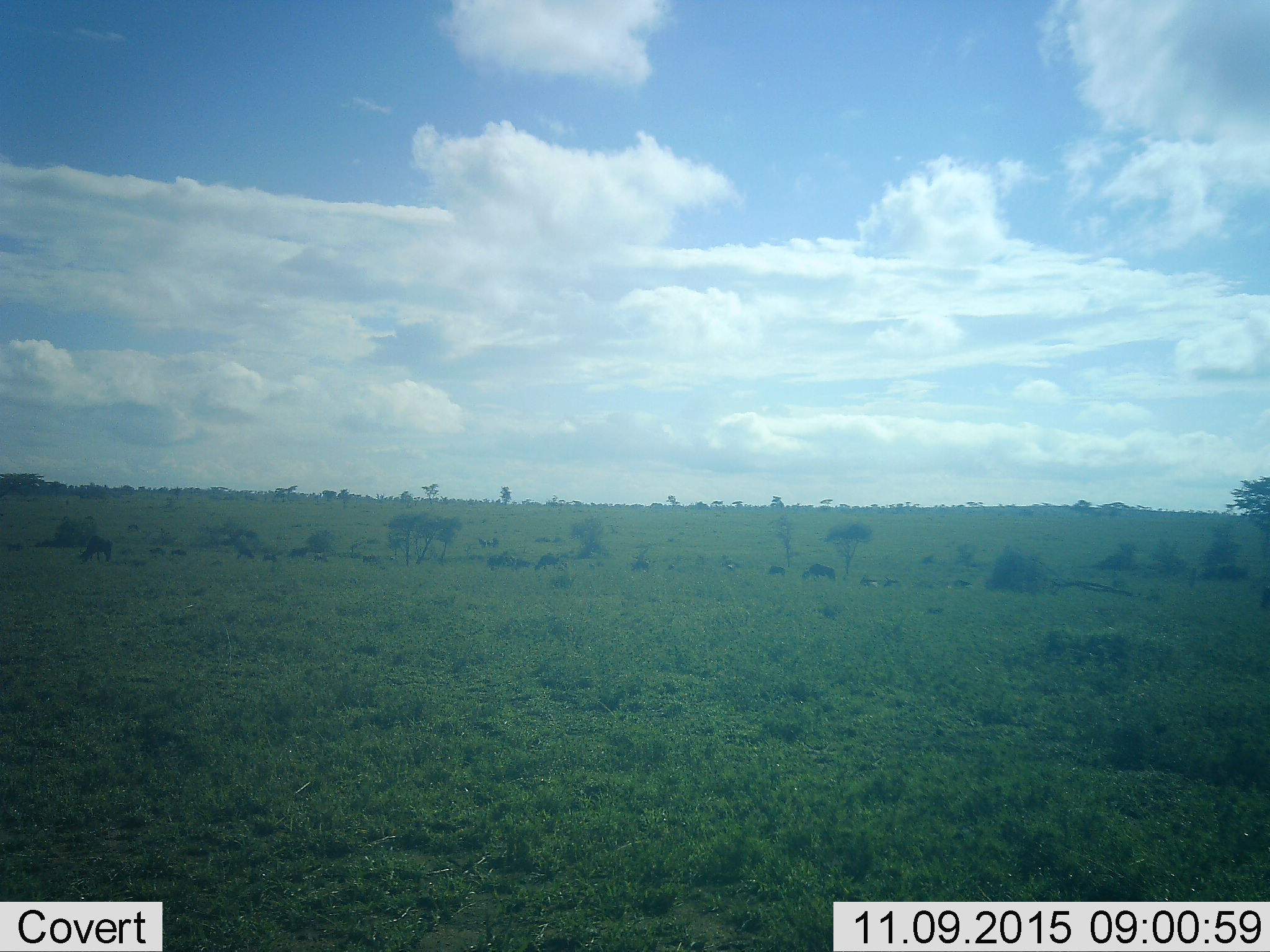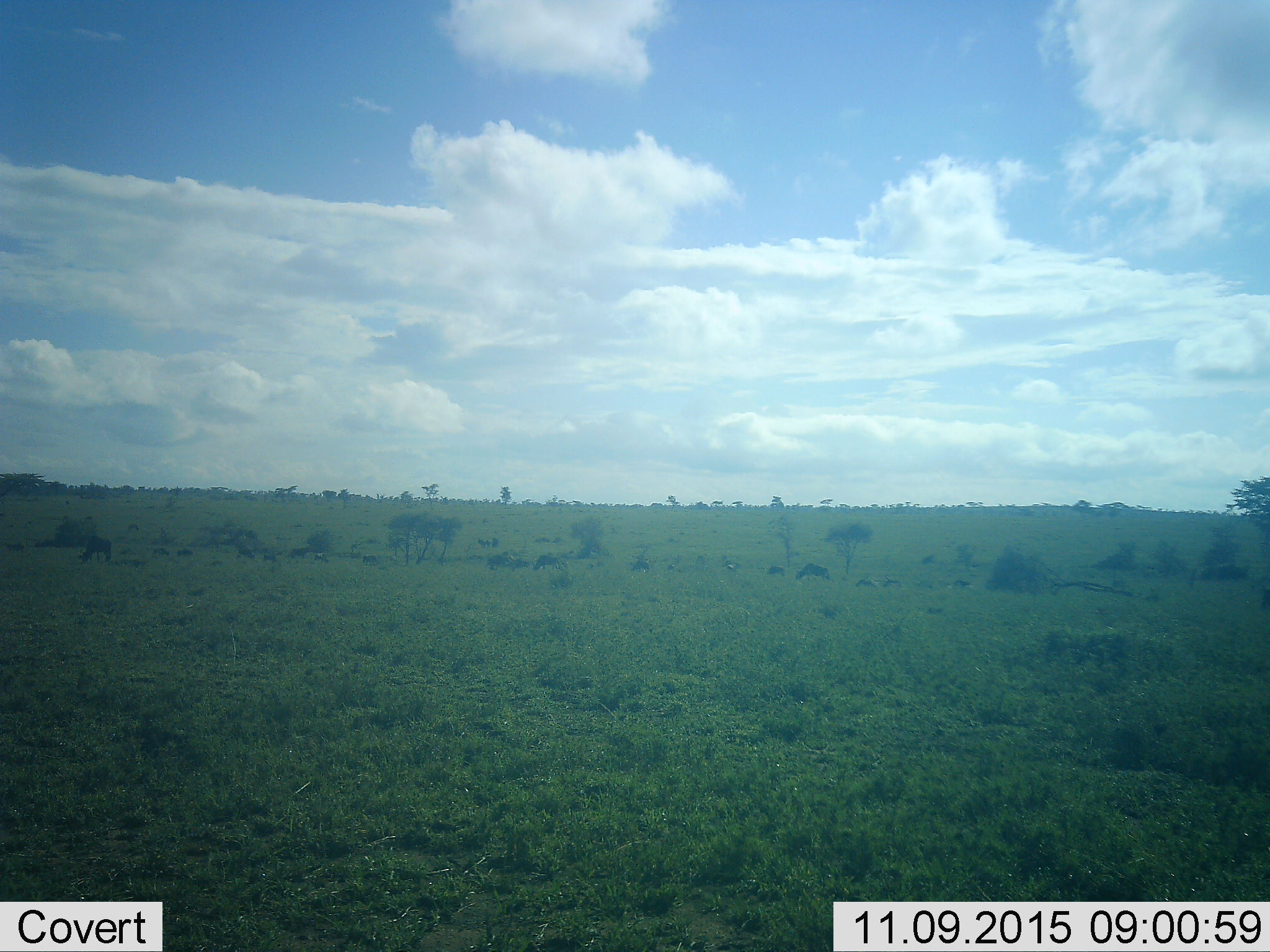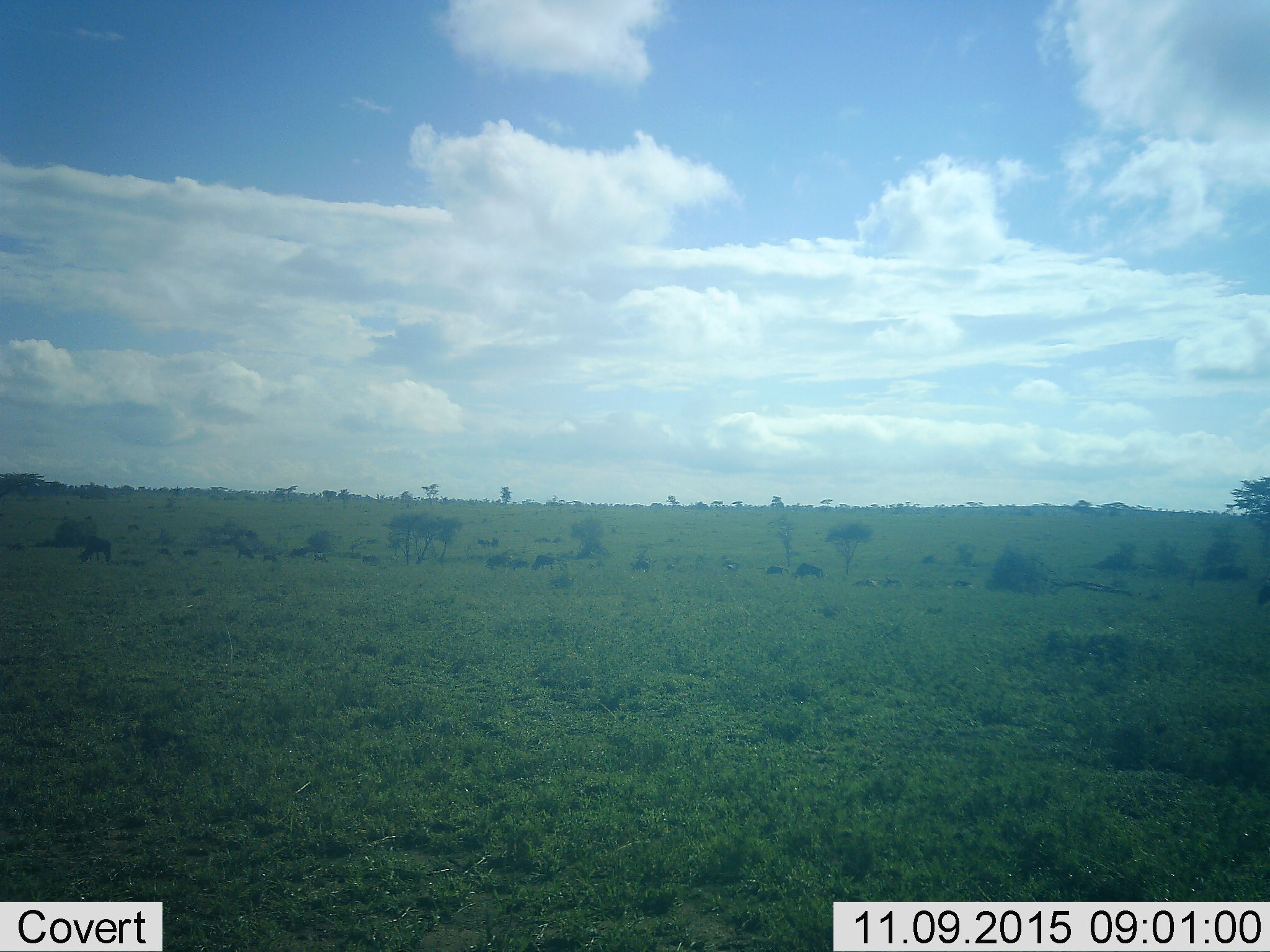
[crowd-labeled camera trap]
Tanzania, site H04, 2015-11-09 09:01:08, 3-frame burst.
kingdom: Animalia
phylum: Chordata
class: Mammalia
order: Artiodactyla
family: Bovidae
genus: Connochaetes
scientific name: Connochaetes taurinus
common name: blue wildebeest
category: wildebeest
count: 11-50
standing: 60%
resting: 0%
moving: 60%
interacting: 0%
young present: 0%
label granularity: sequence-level